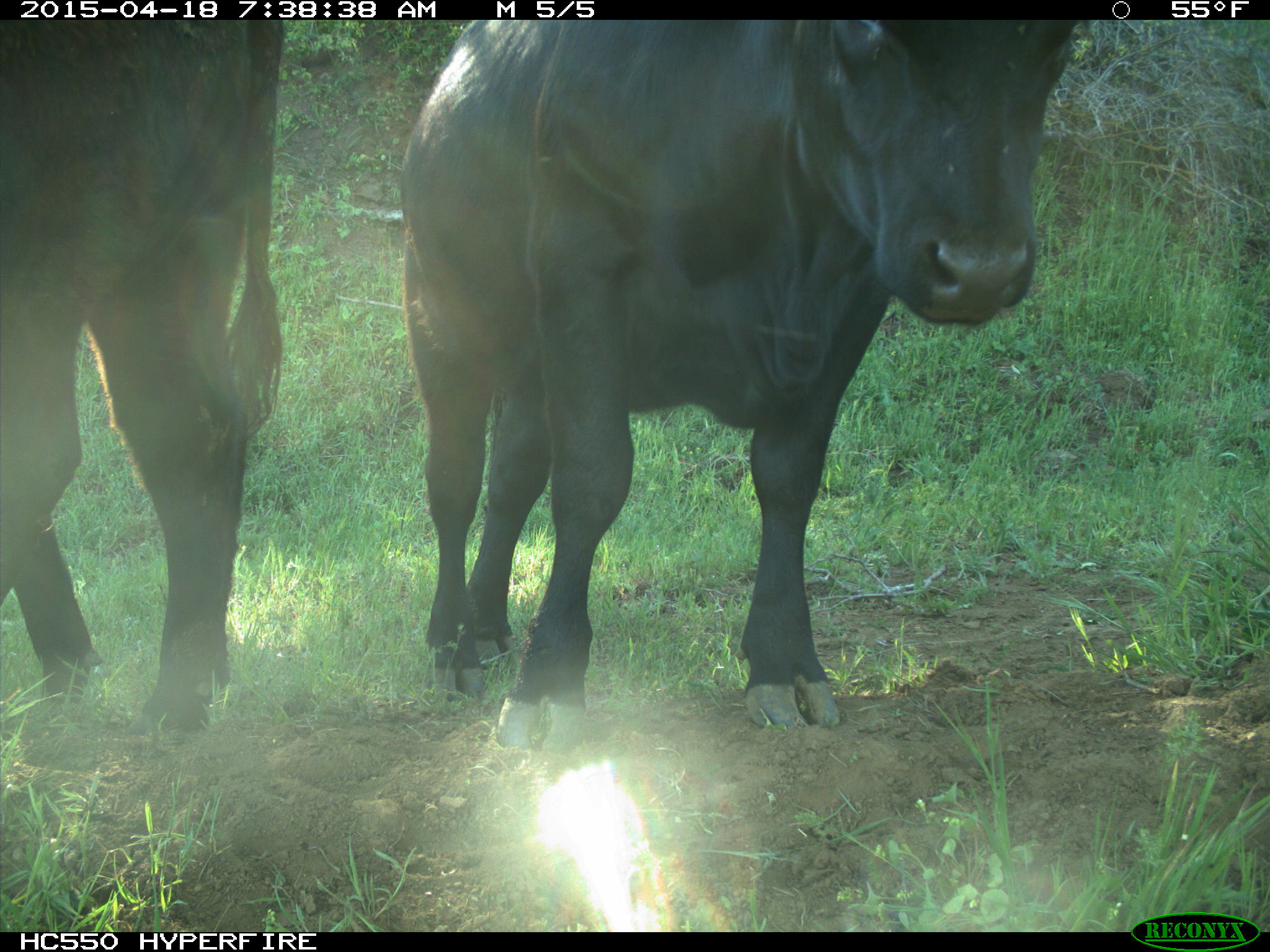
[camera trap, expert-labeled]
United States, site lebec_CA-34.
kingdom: Animalia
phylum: Chordata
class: Mammalia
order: Artiodactyla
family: Bovidae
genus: Bos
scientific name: Bos taurus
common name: domestic cow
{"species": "Bos taurus (domestic cow)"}